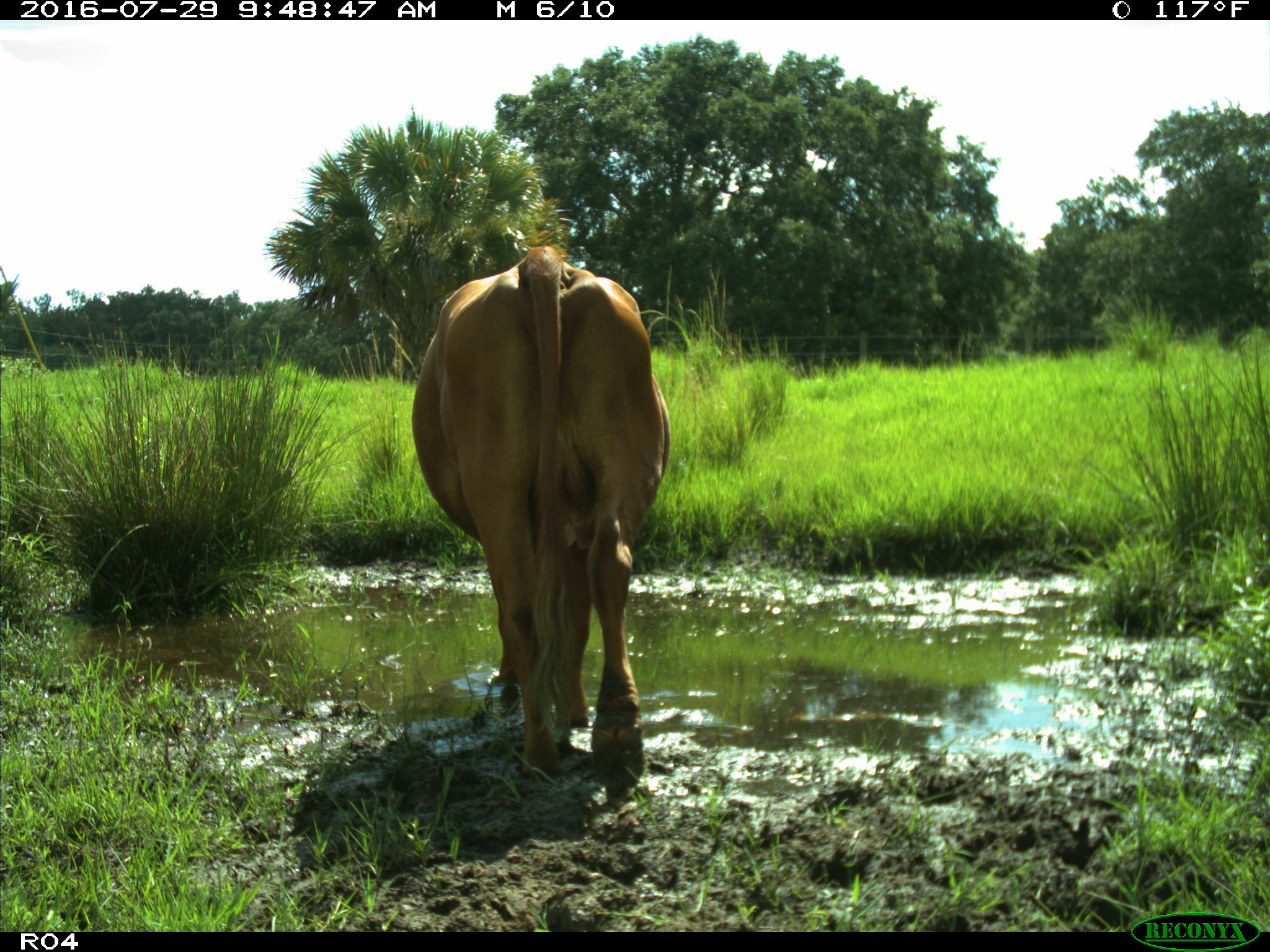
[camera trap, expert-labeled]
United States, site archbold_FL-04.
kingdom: Animalia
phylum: Chordata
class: Mammalia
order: Artiodactyla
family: Bovidae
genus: Bos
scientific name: Bos taurus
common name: domestic cow